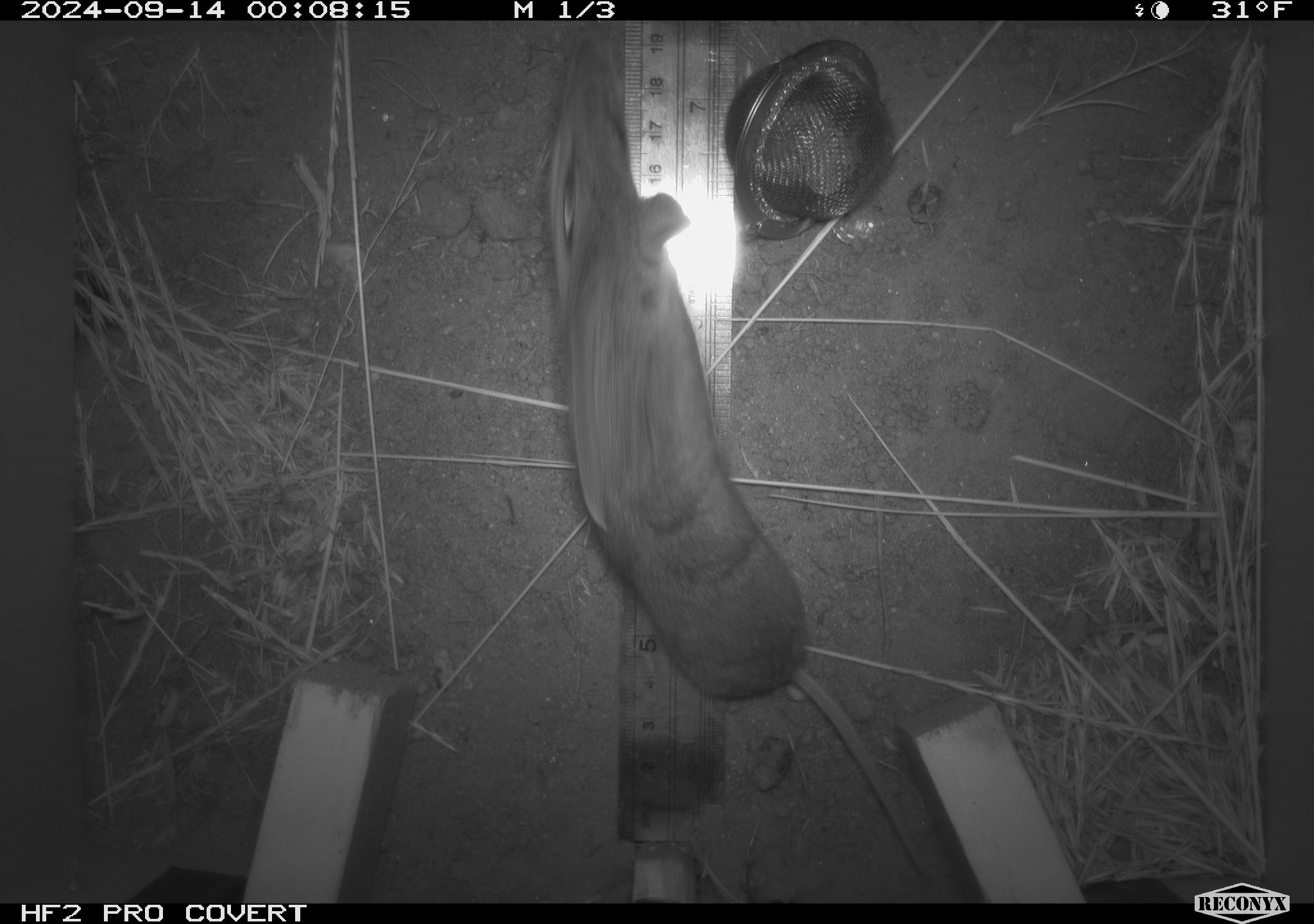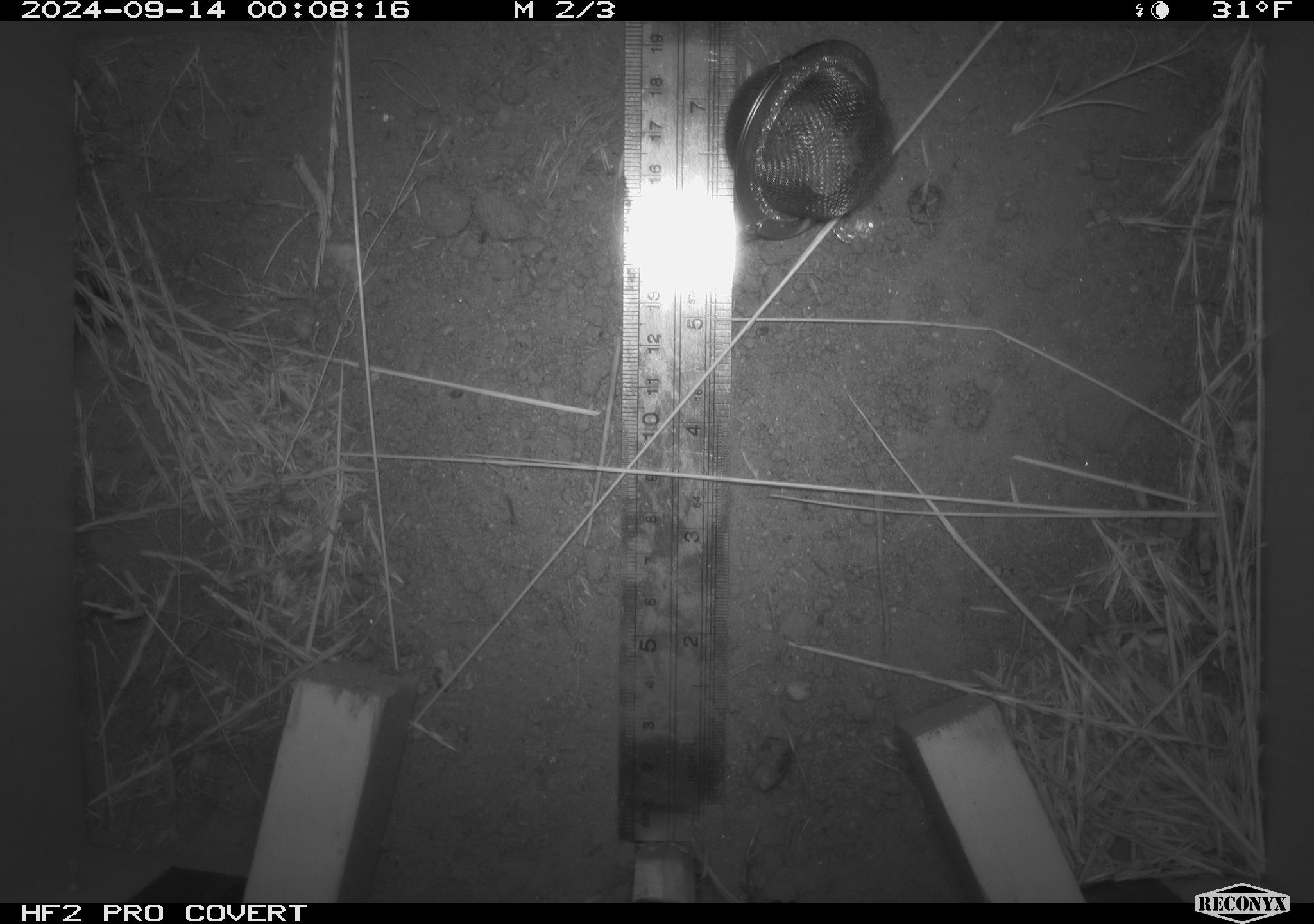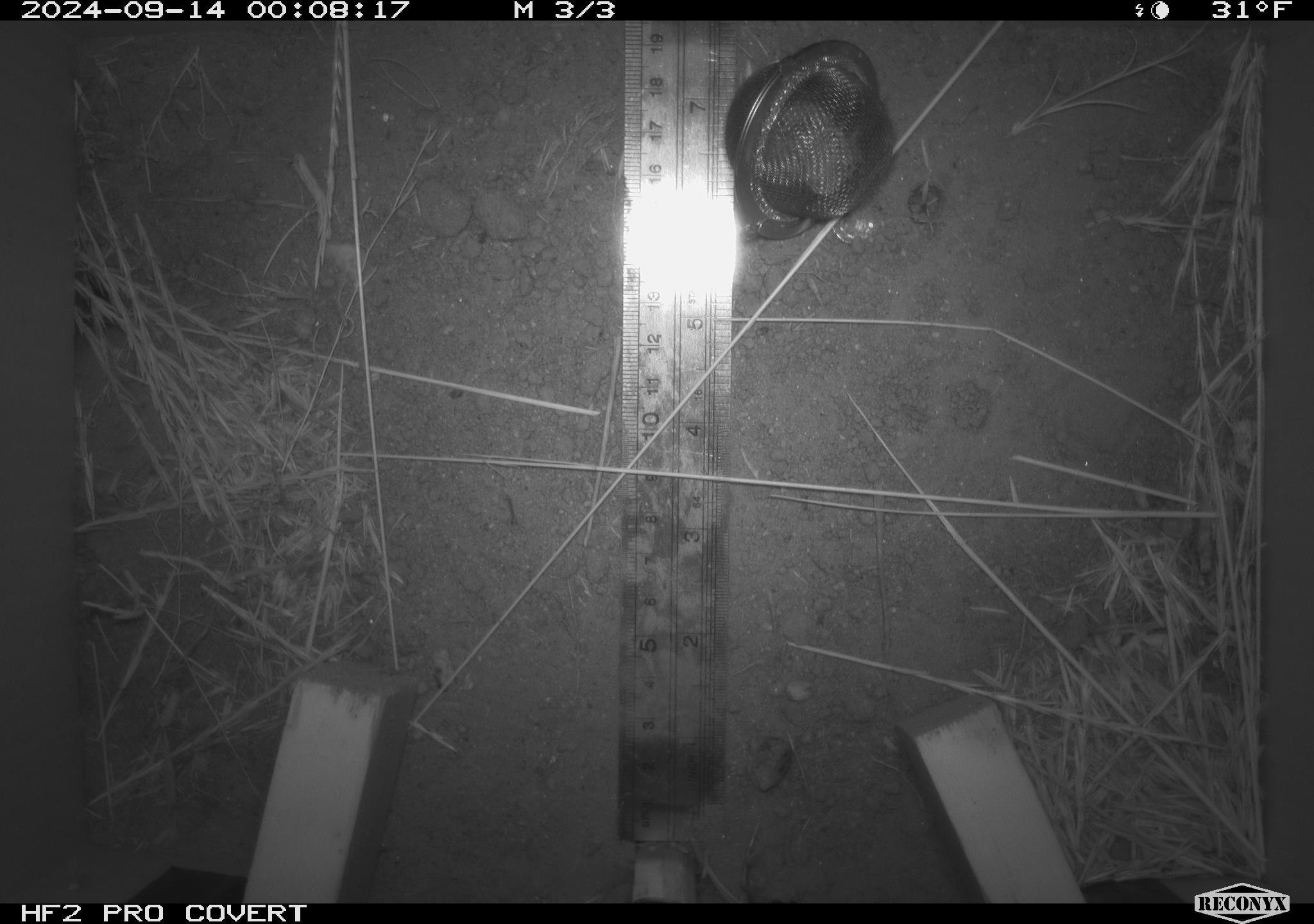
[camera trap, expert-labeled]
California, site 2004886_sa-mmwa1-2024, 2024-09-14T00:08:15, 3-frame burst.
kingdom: Animalia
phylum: Chordata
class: Mammalia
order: Rodentia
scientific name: Rodentia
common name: mouse species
Mouse species (Rodentia).